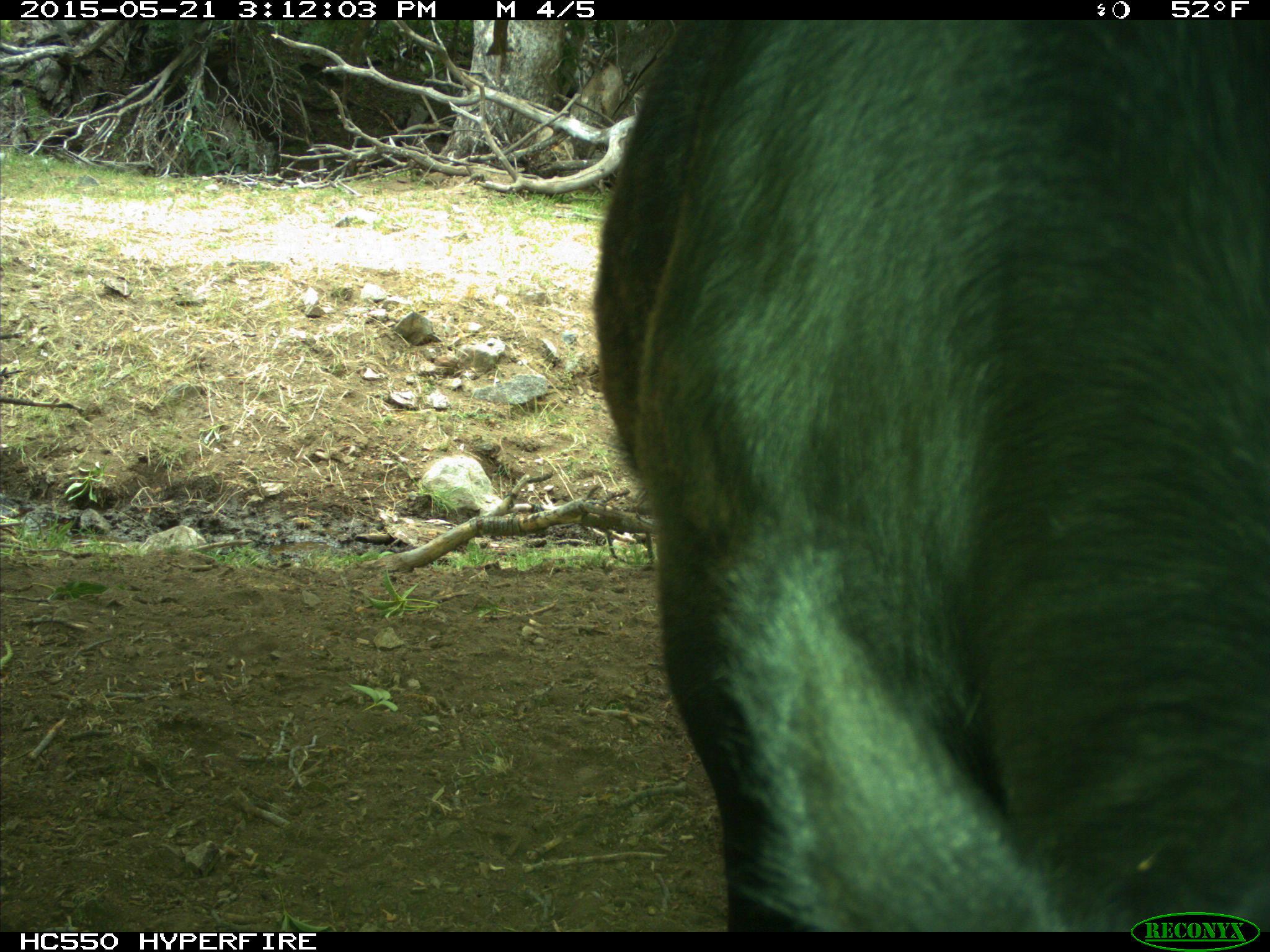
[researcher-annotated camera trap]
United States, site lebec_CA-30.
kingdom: Animalia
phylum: Chordata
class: Mammalia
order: Artiodactyla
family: Bovidae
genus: Bos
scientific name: Bos taurus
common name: domestic cow